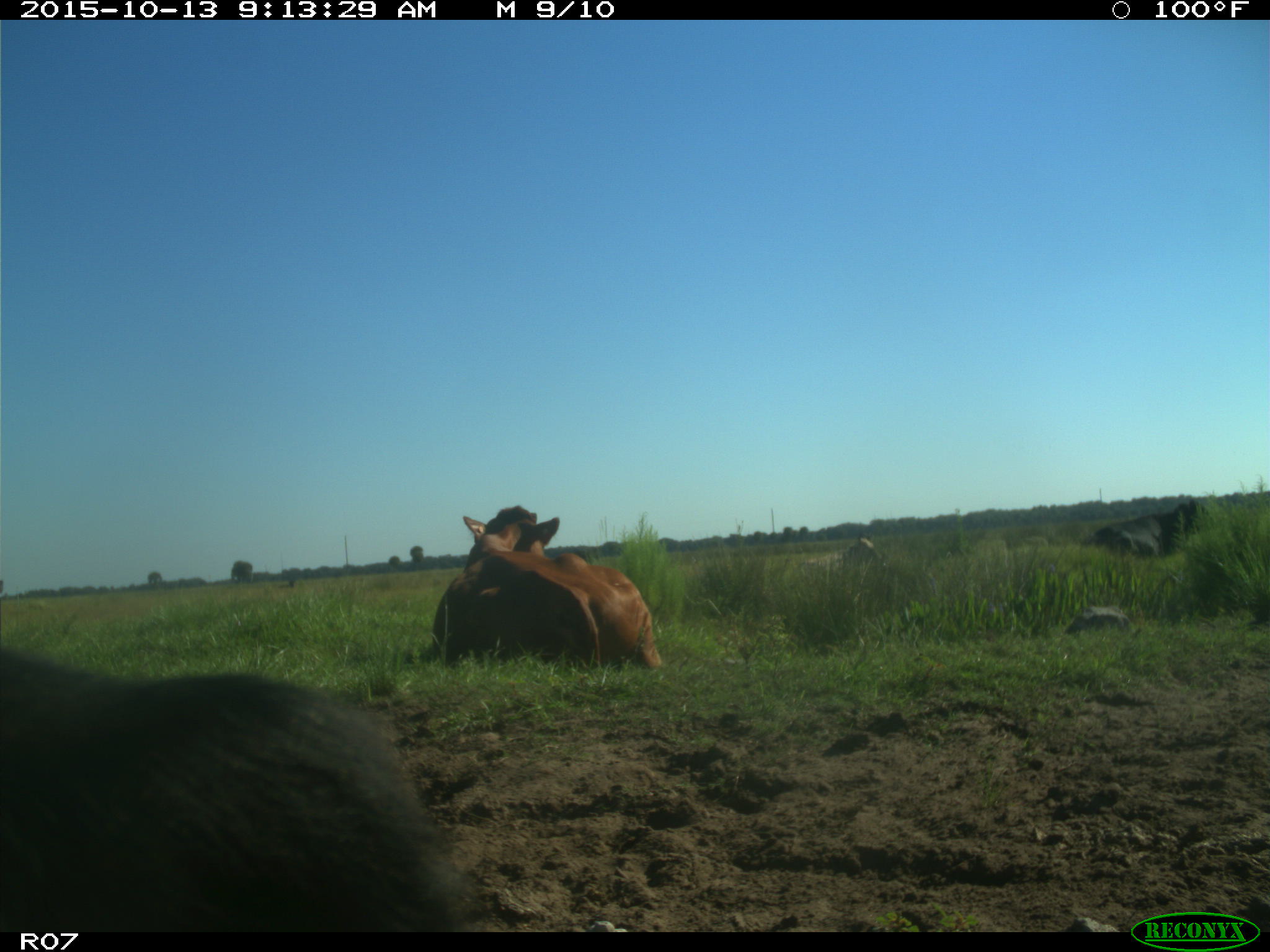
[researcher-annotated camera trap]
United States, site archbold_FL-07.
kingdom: Animalia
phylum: Chordata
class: Mammalia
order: Artiodactyla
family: Bovidae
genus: Bos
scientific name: Bos taurus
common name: domestic cow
Bos taurus (domestic cow).